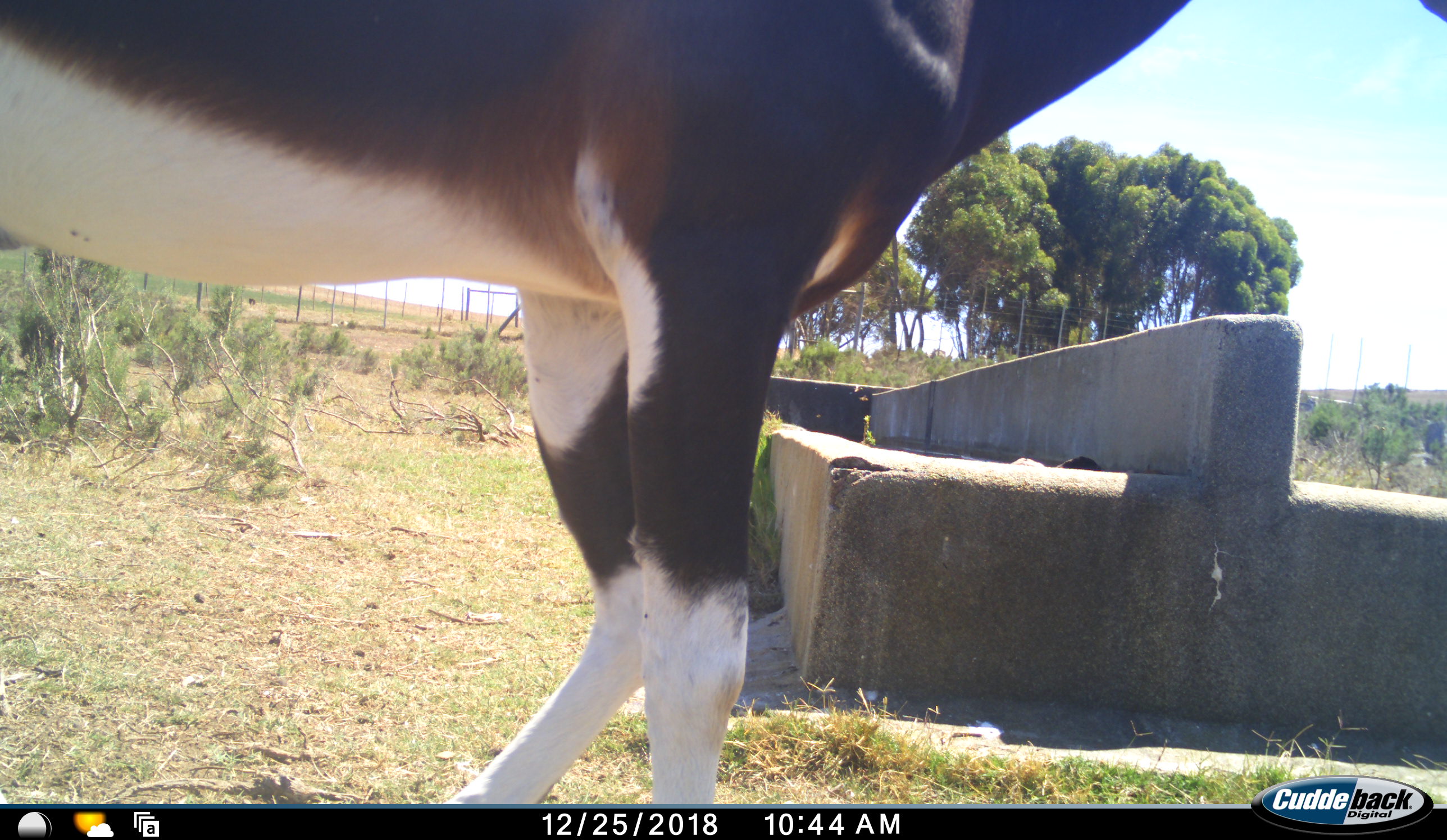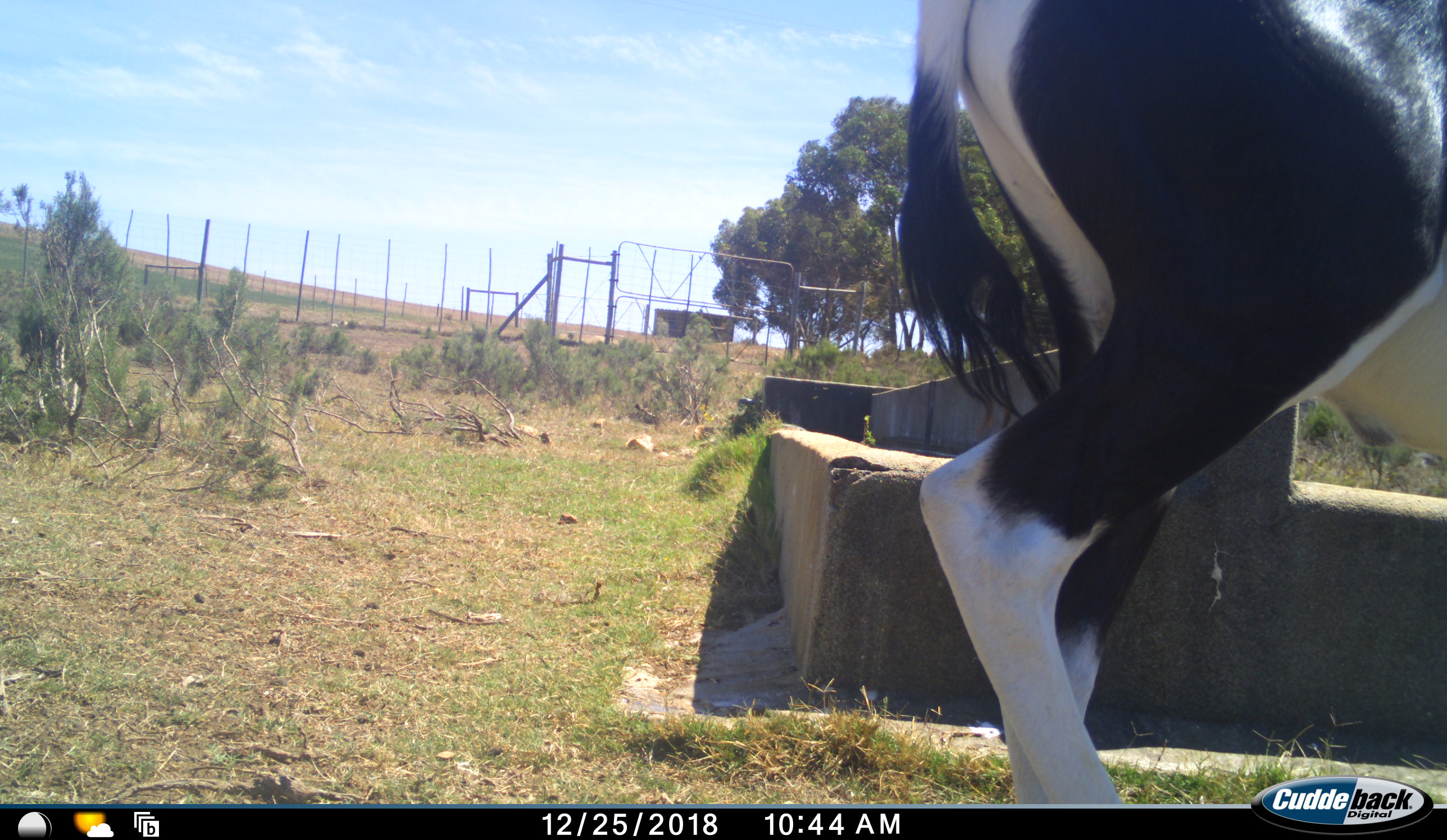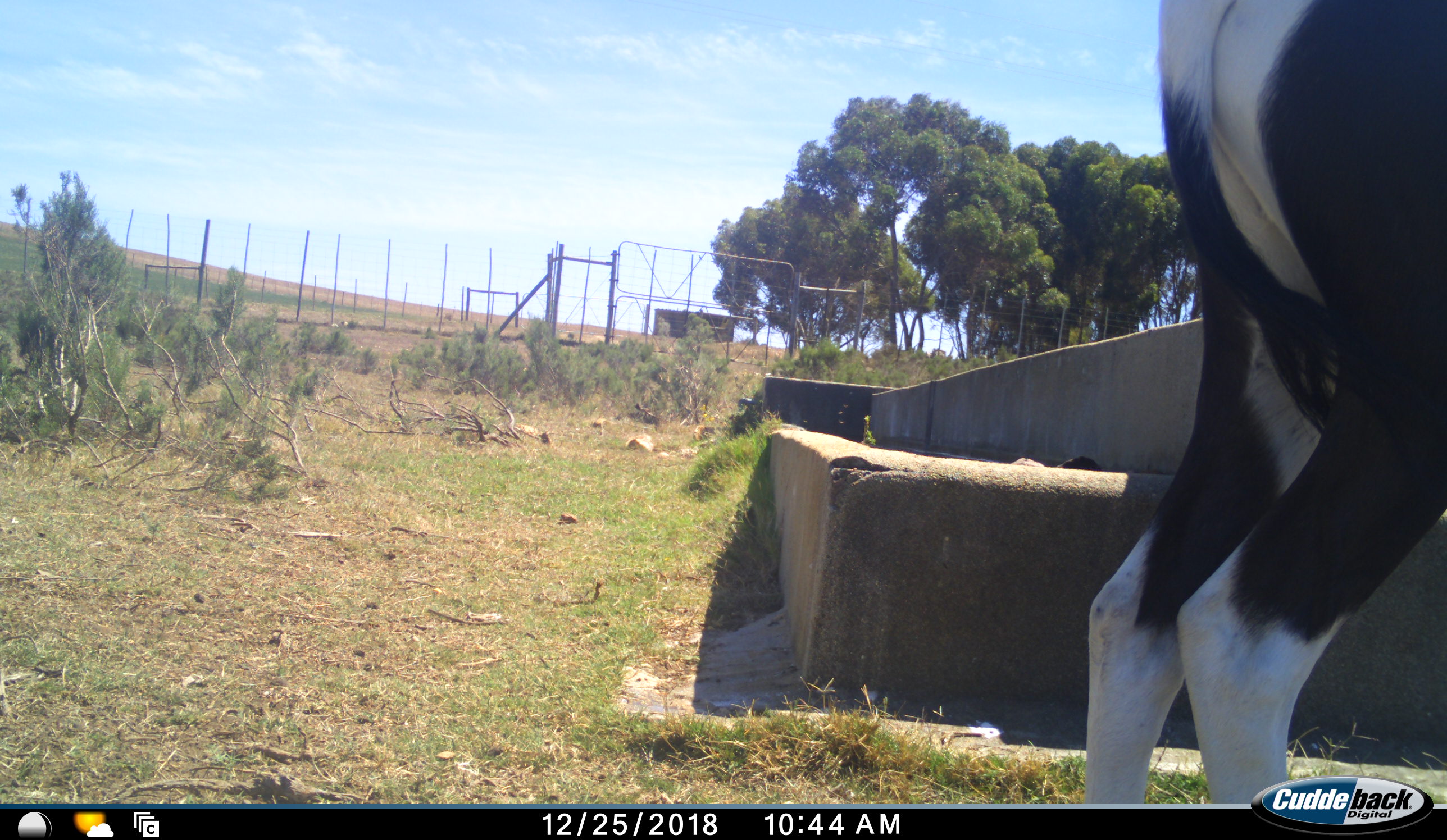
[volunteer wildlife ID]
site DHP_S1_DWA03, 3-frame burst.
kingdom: Animalia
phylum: Chordata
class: Mammalia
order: Artiodactyla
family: Bovidae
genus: Damaliscus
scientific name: Damaliscus pygargus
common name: bontebok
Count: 1.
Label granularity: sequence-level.